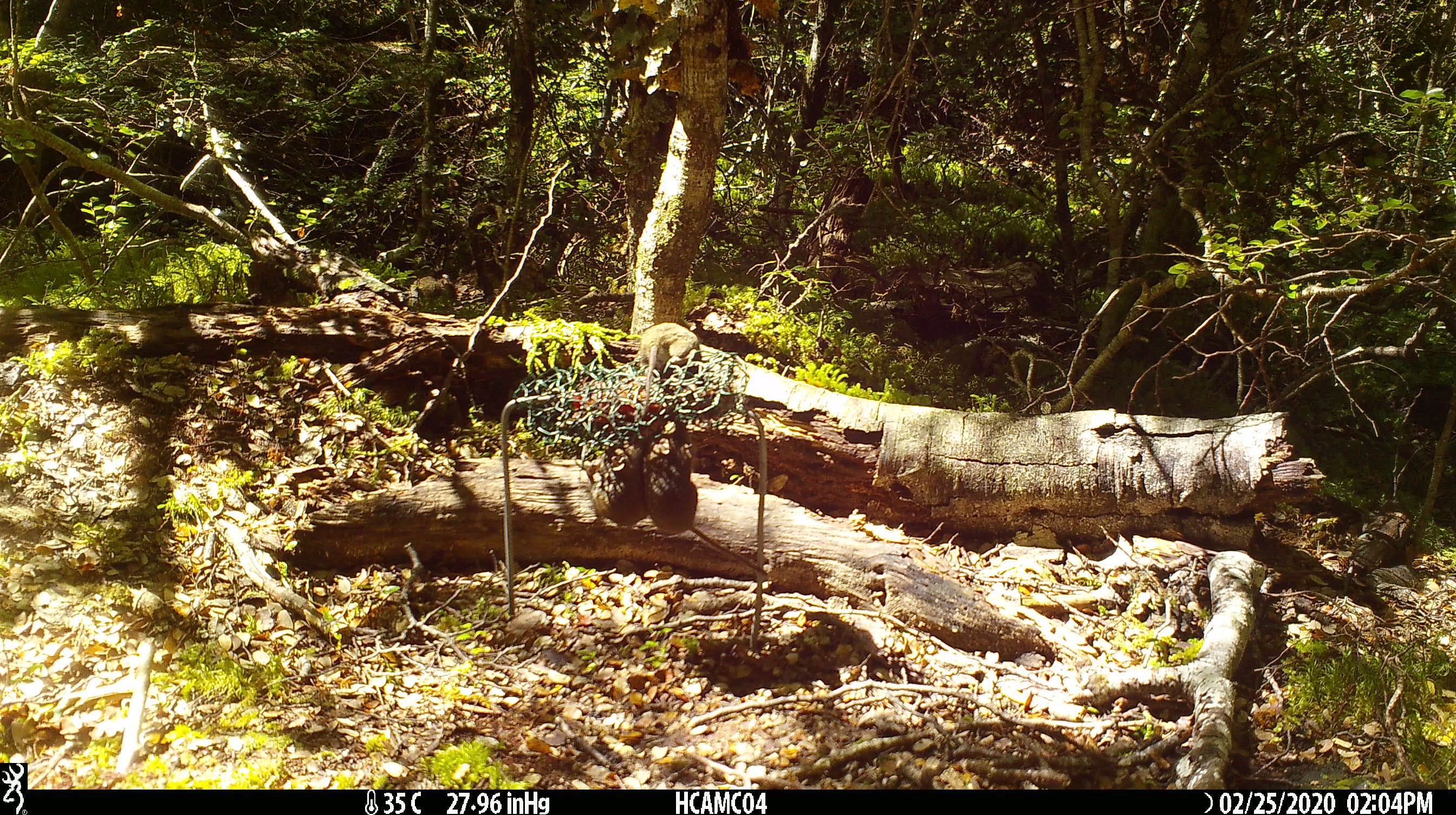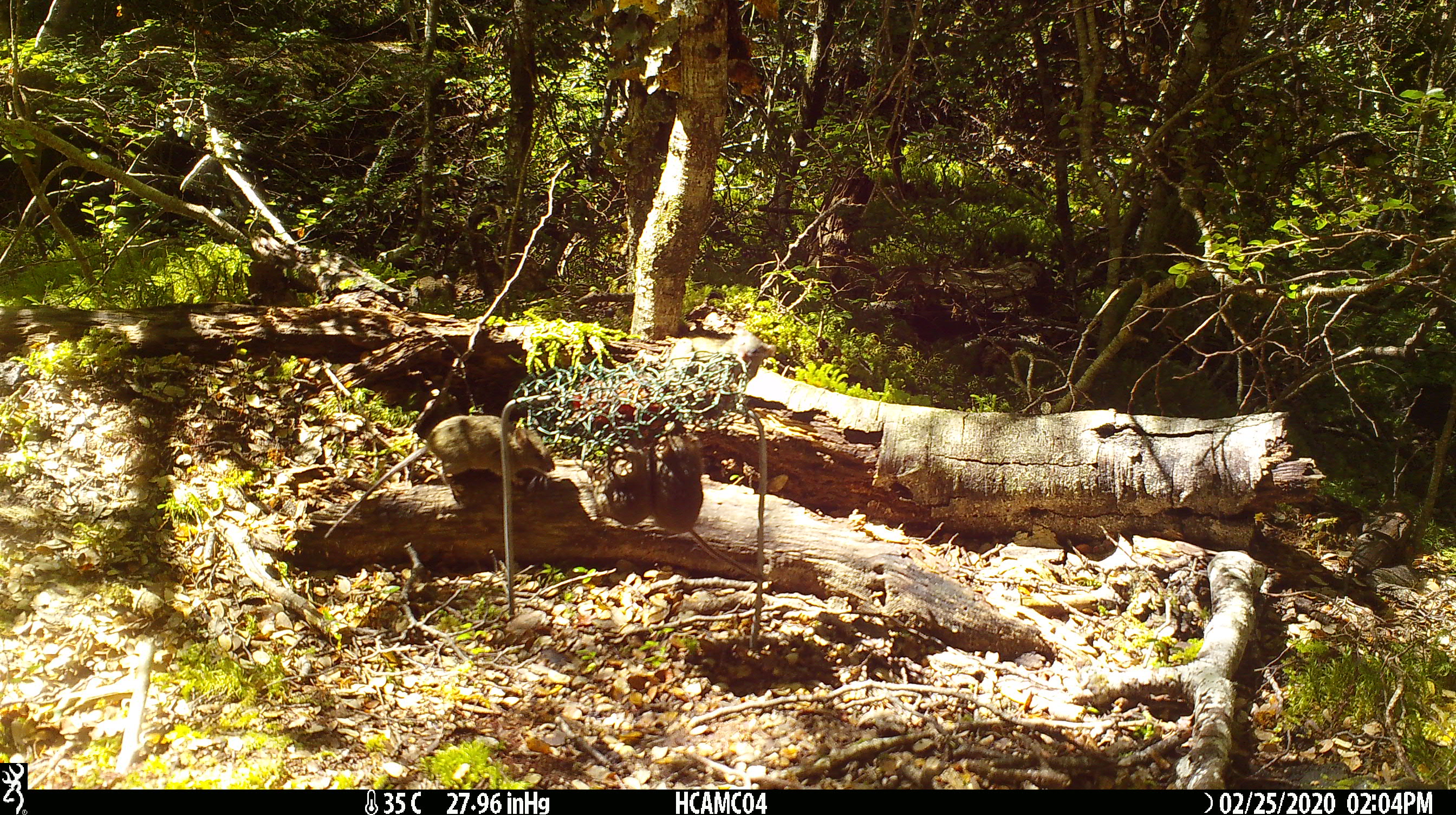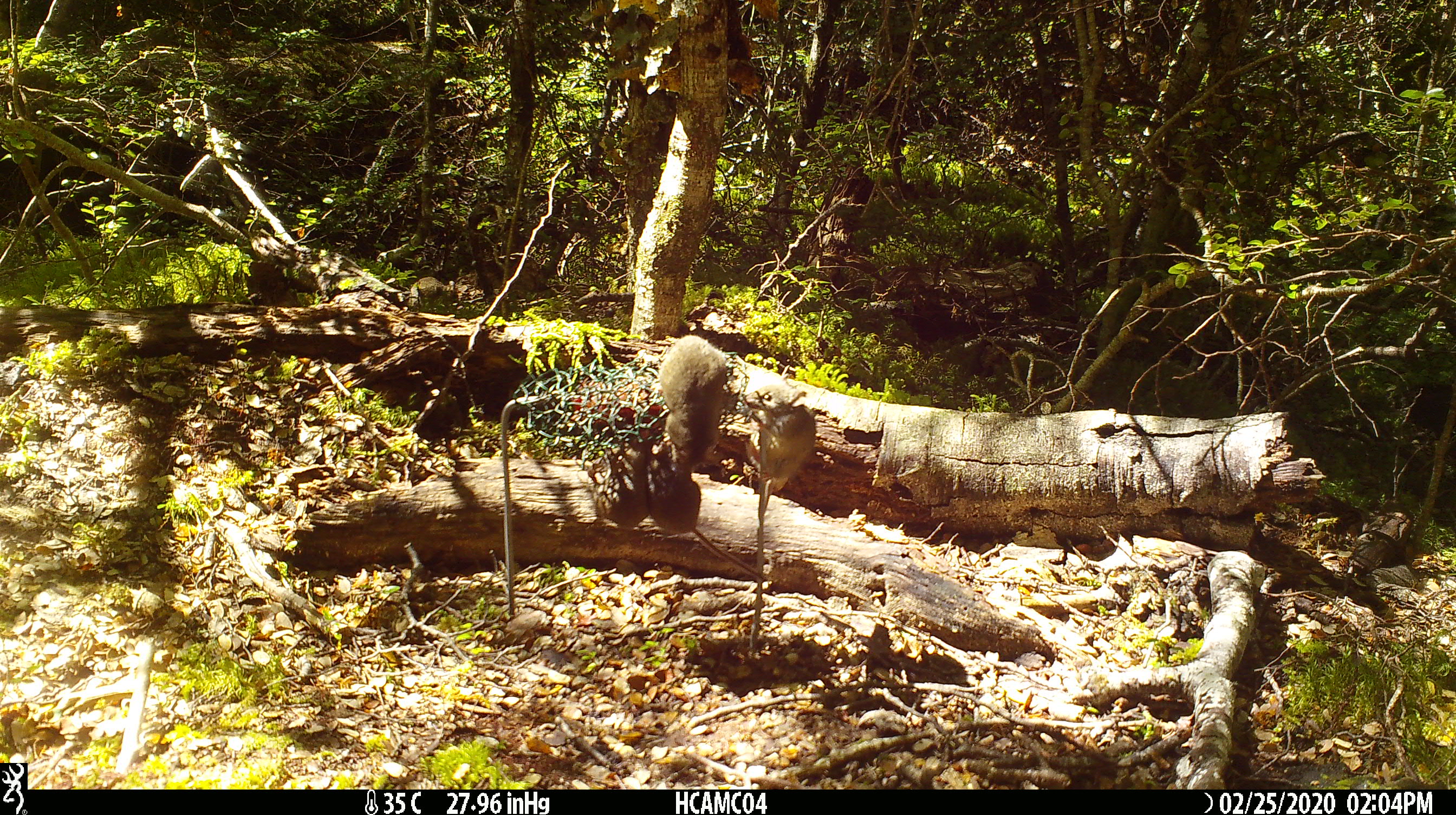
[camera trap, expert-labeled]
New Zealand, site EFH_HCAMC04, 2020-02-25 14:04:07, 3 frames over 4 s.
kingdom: Animalia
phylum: Chordata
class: Mammalia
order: Rodentia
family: Muridae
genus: Mus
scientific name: Mus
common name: mouse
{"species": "mouse (Mus)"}